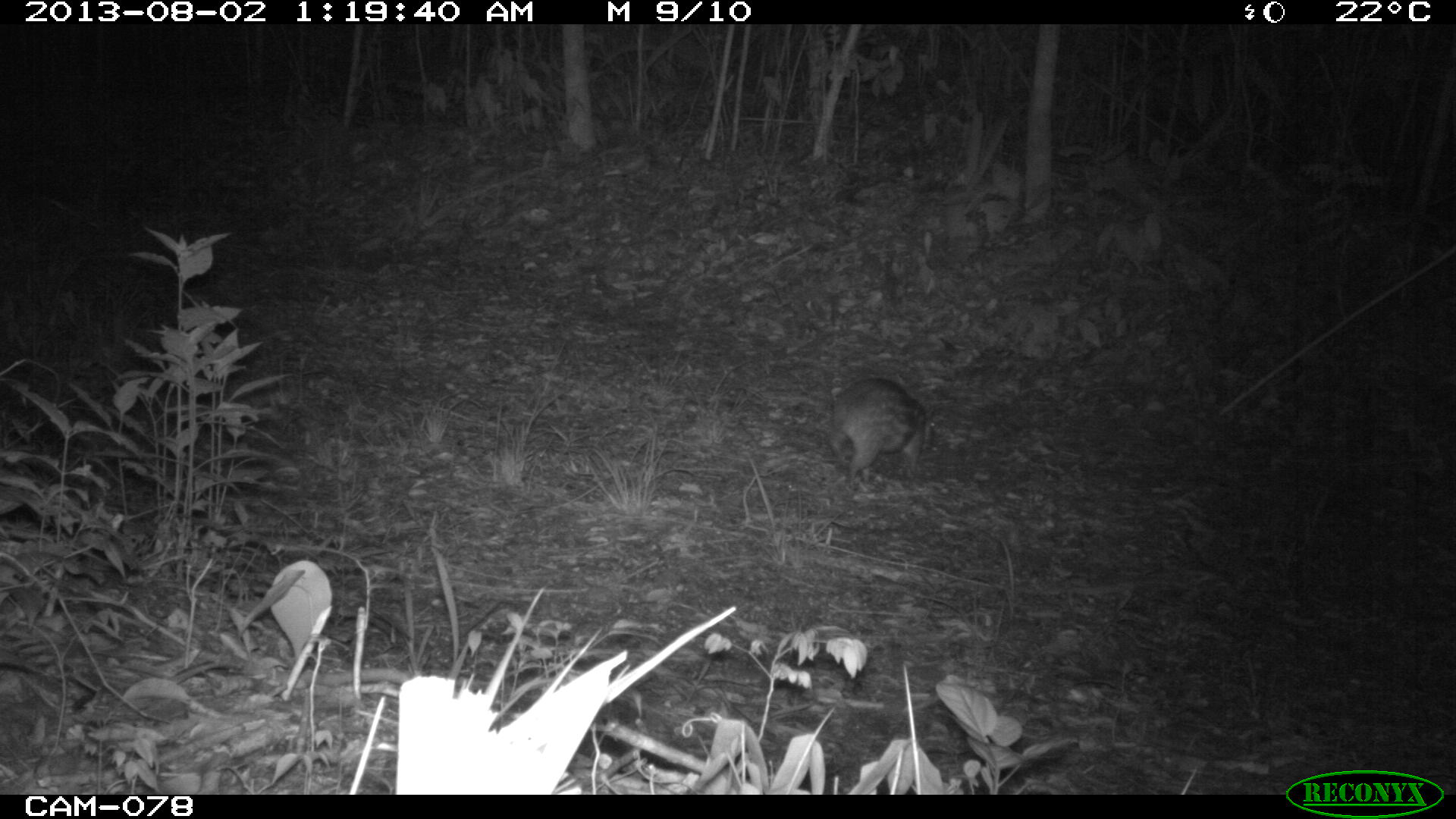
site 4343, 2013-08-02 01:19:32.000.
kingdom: Animalia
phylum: Chordata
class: Mammalia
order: Rodentia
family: Cuniculidae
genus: Cuniculus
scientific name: Cuniculus paca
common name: lowland paca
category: agouti paca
Agouti paca (lowland paca) (Cuniculus paca), count 1.